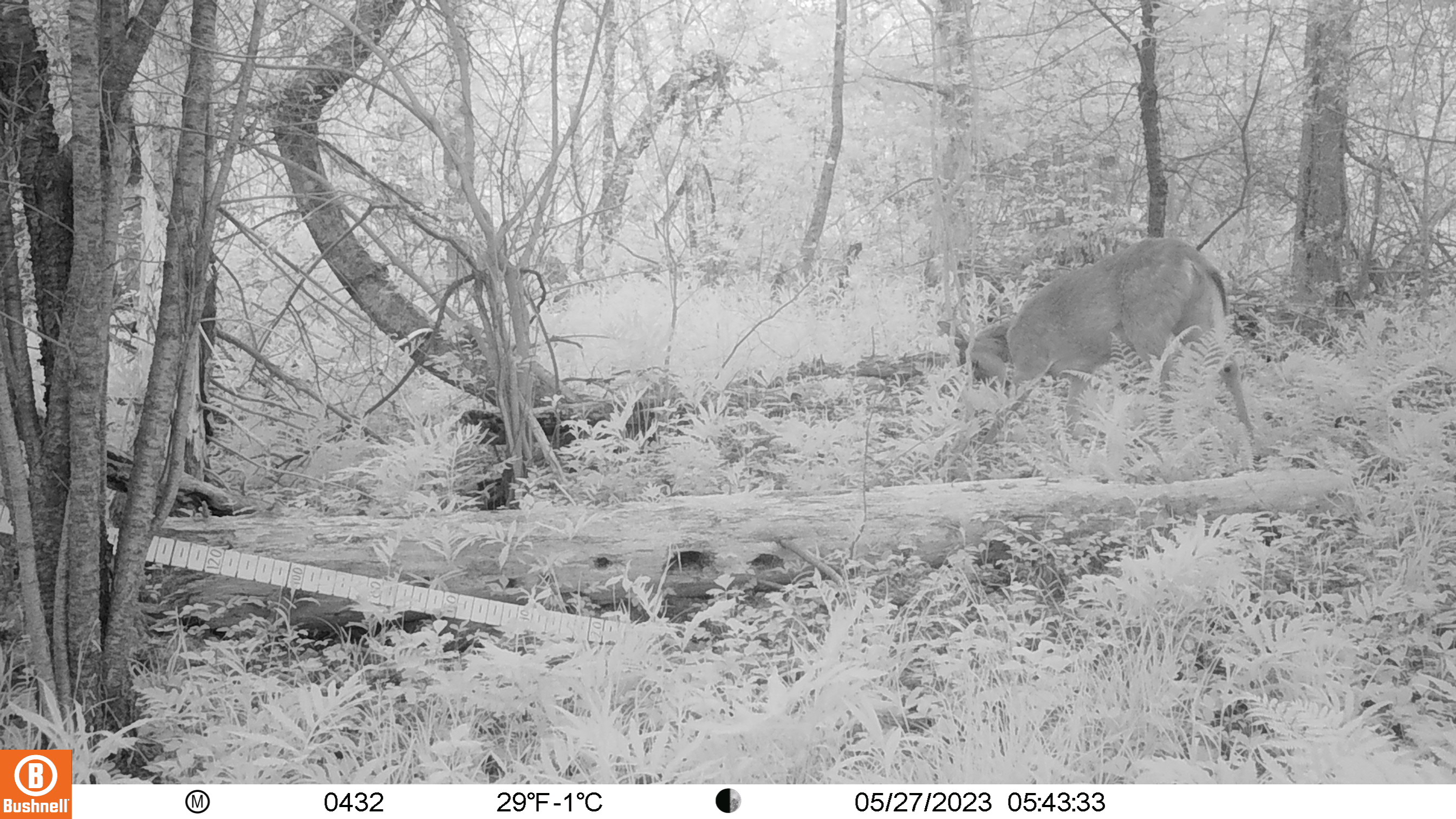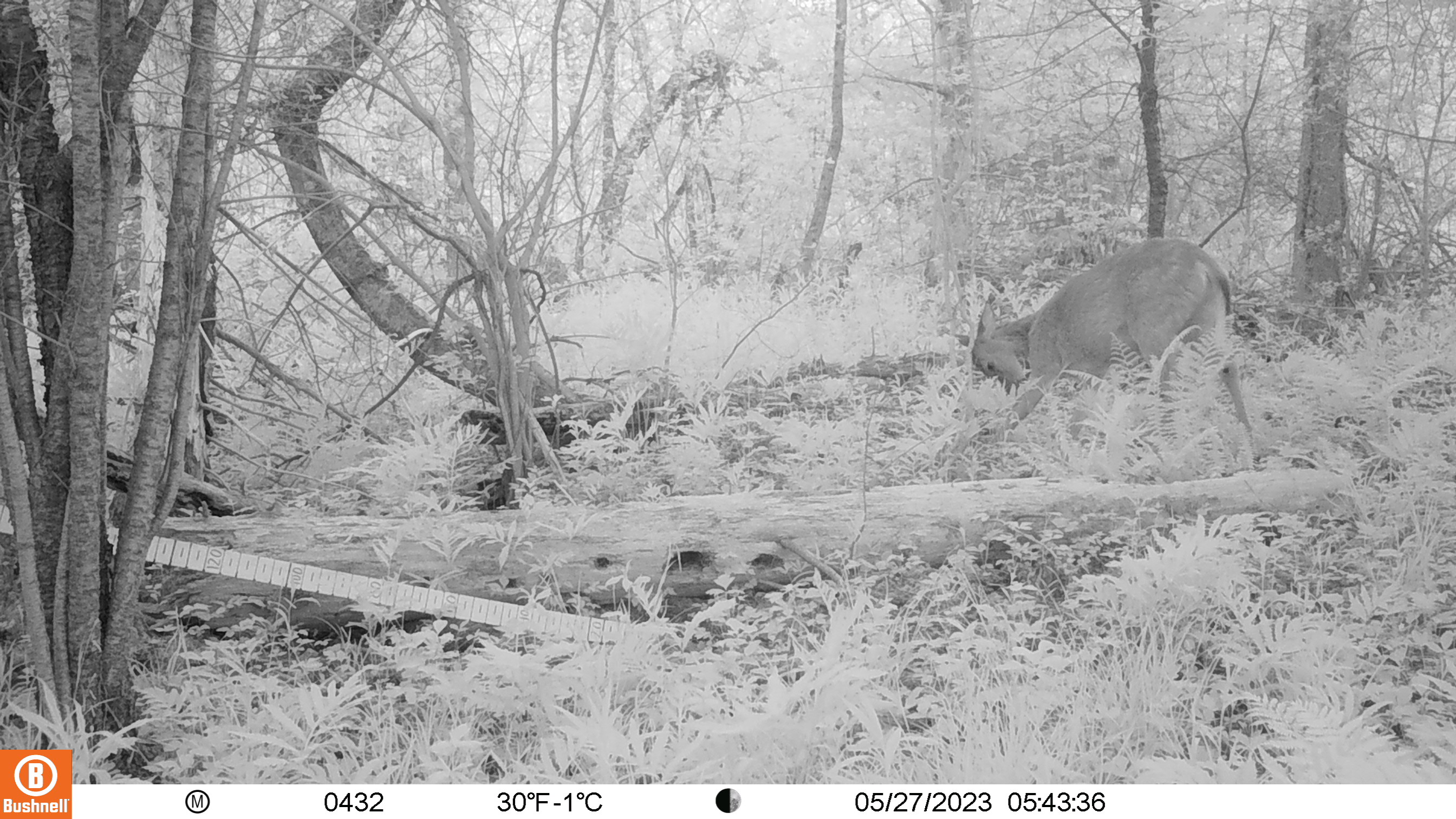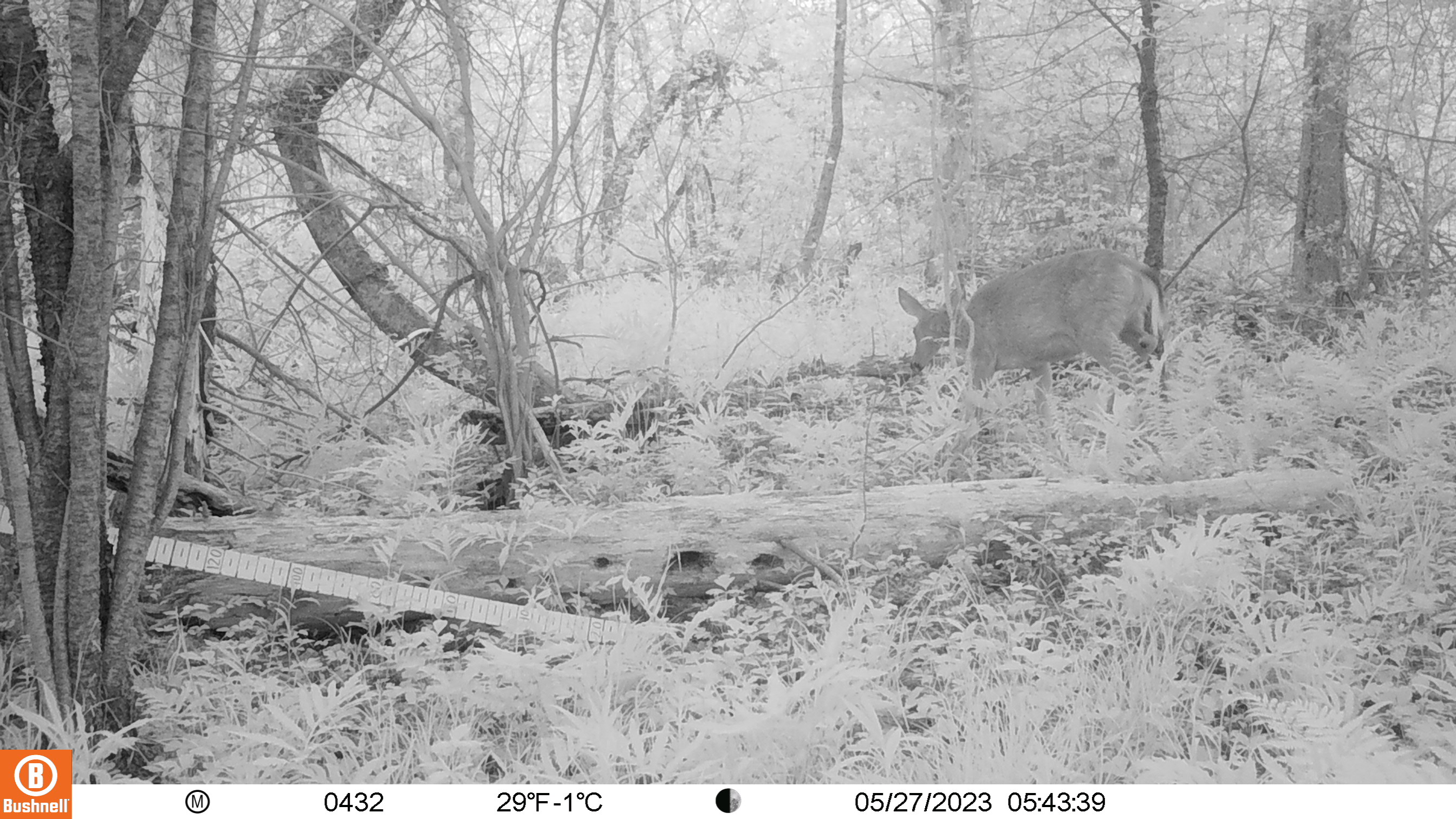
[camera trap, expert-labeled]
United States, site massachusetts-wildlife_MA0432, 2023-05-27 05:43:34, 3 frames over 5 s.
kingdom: Animalia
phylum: Chordata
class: Mammalia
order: Artiodactyla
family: Cervidae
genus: Odocoileus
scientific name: Odocoileus virginianus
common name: white-tailed deer